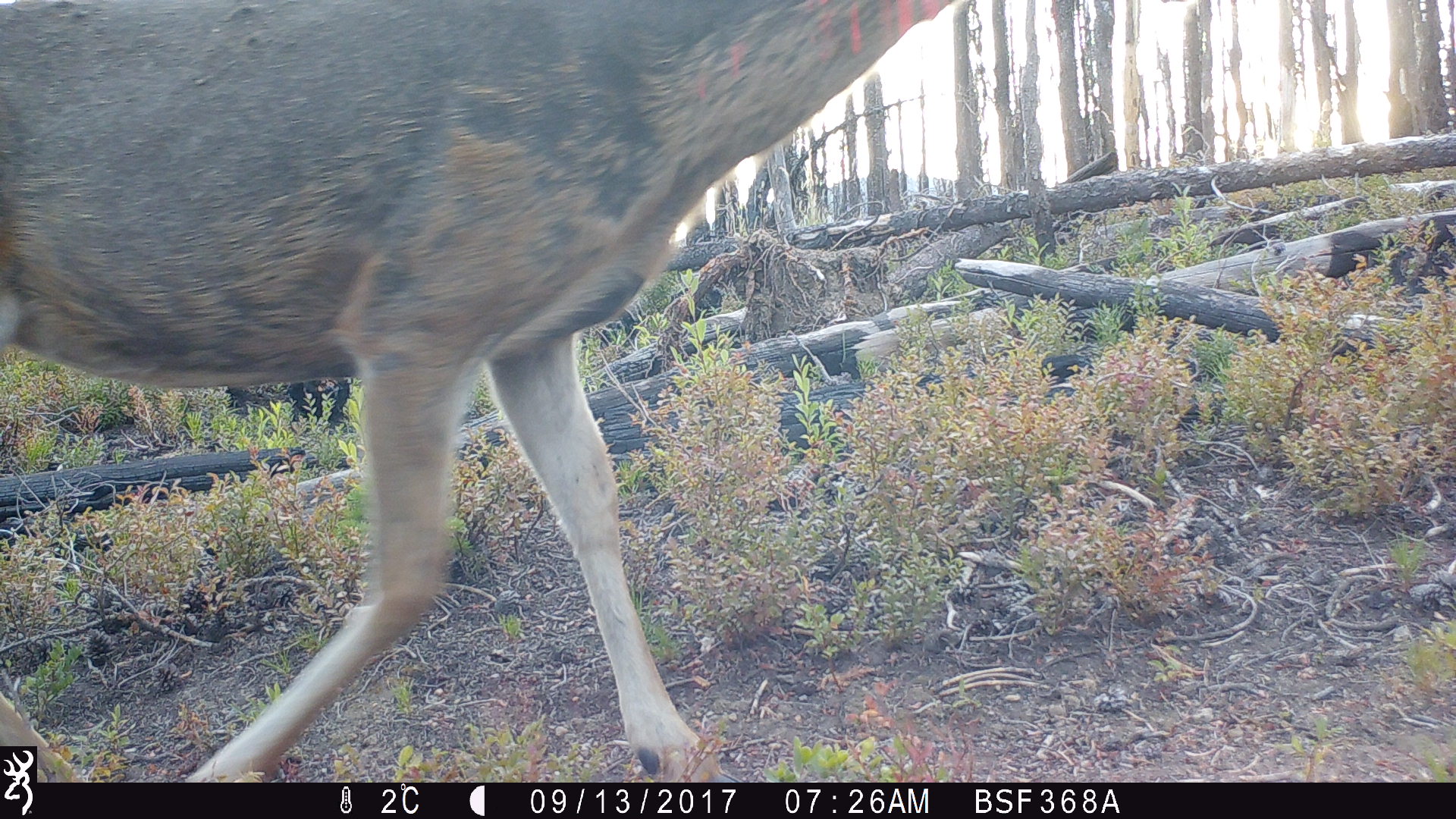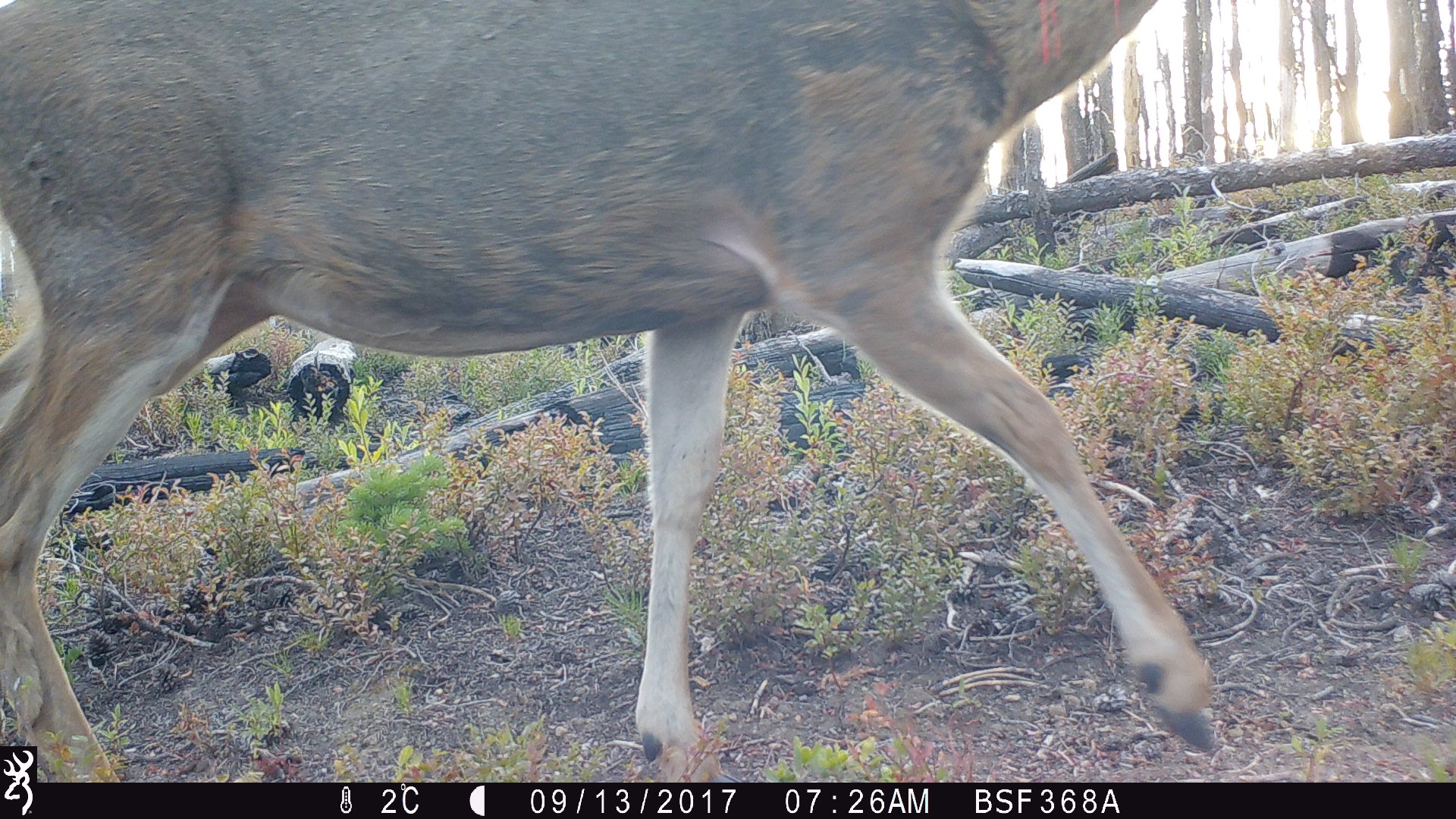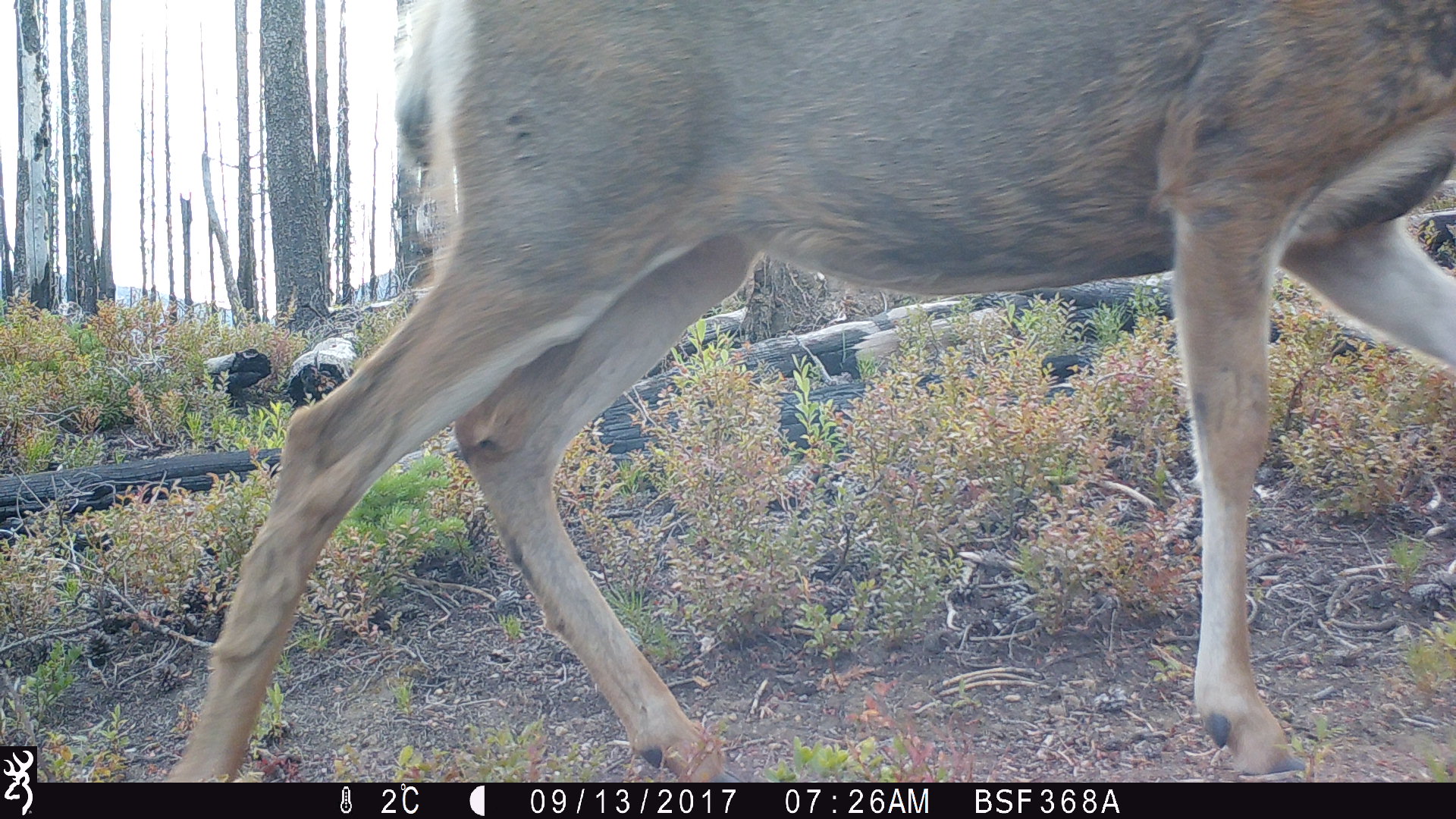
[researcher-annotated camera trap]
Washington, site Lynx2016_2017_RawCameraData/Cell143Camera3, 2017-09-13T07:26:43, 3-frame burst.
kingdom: Animalia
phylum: Chordata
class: Mammalia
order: Artiodactyla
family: Cervidae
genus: Odocoileus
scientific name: Odocoileus hemionus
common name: mule deer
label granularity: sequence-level